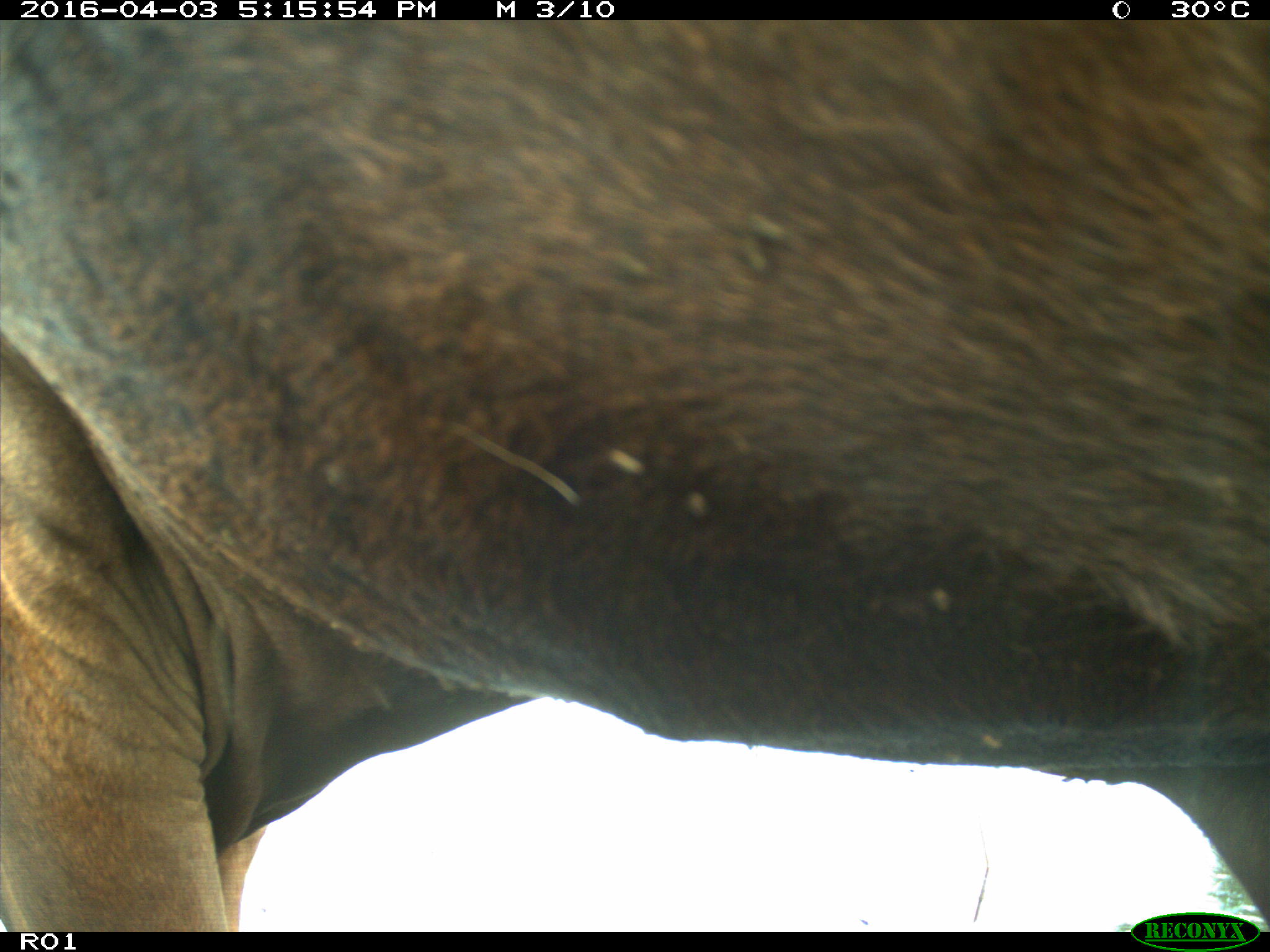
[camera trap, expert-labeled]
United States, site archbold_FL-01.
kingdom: Animalia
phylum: Chordata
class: Mammalia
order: Artiodactyla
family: Bovidae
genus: Bos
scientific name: Bos taurus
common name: domestic cow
Bos taurus (domestic cow).